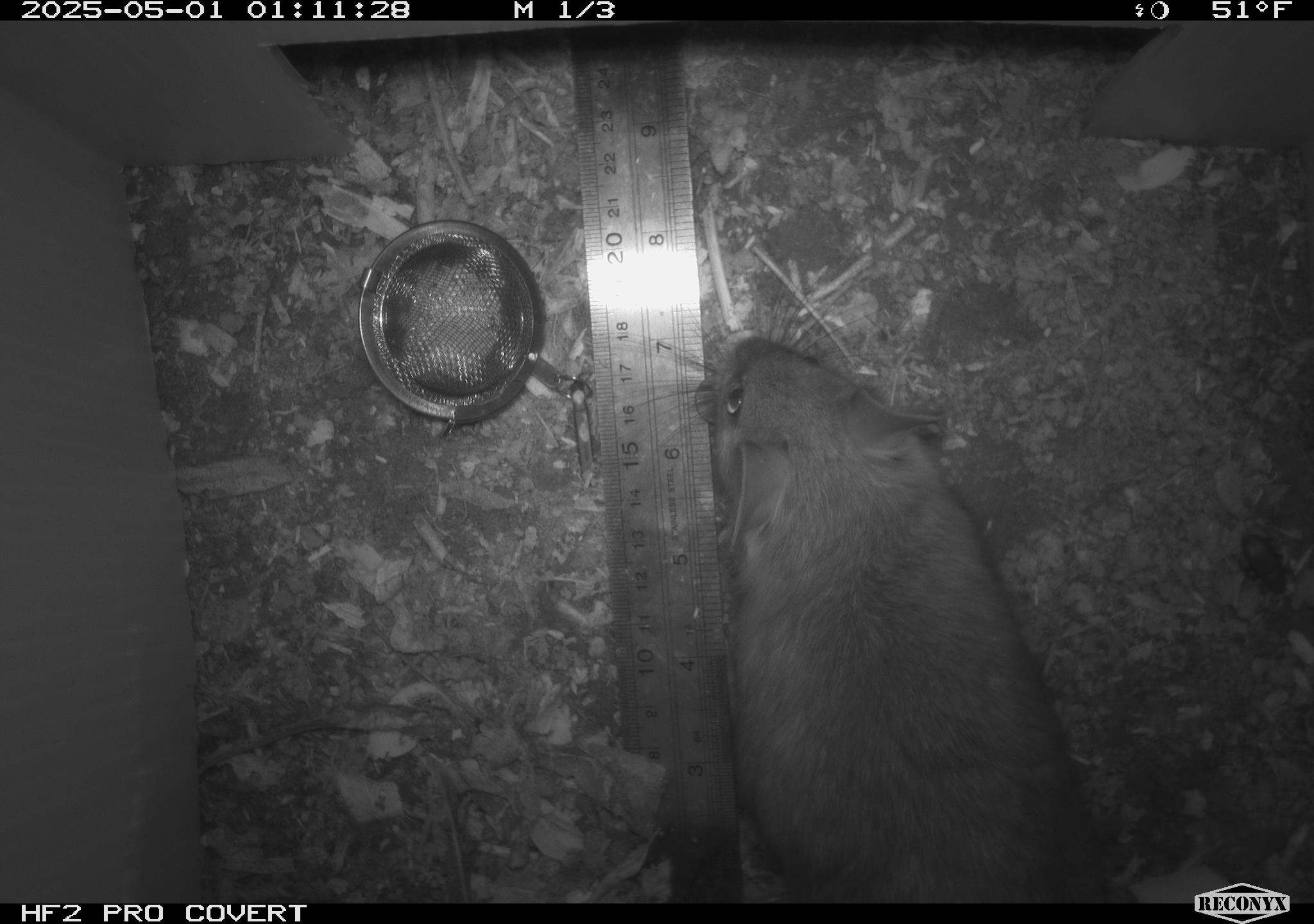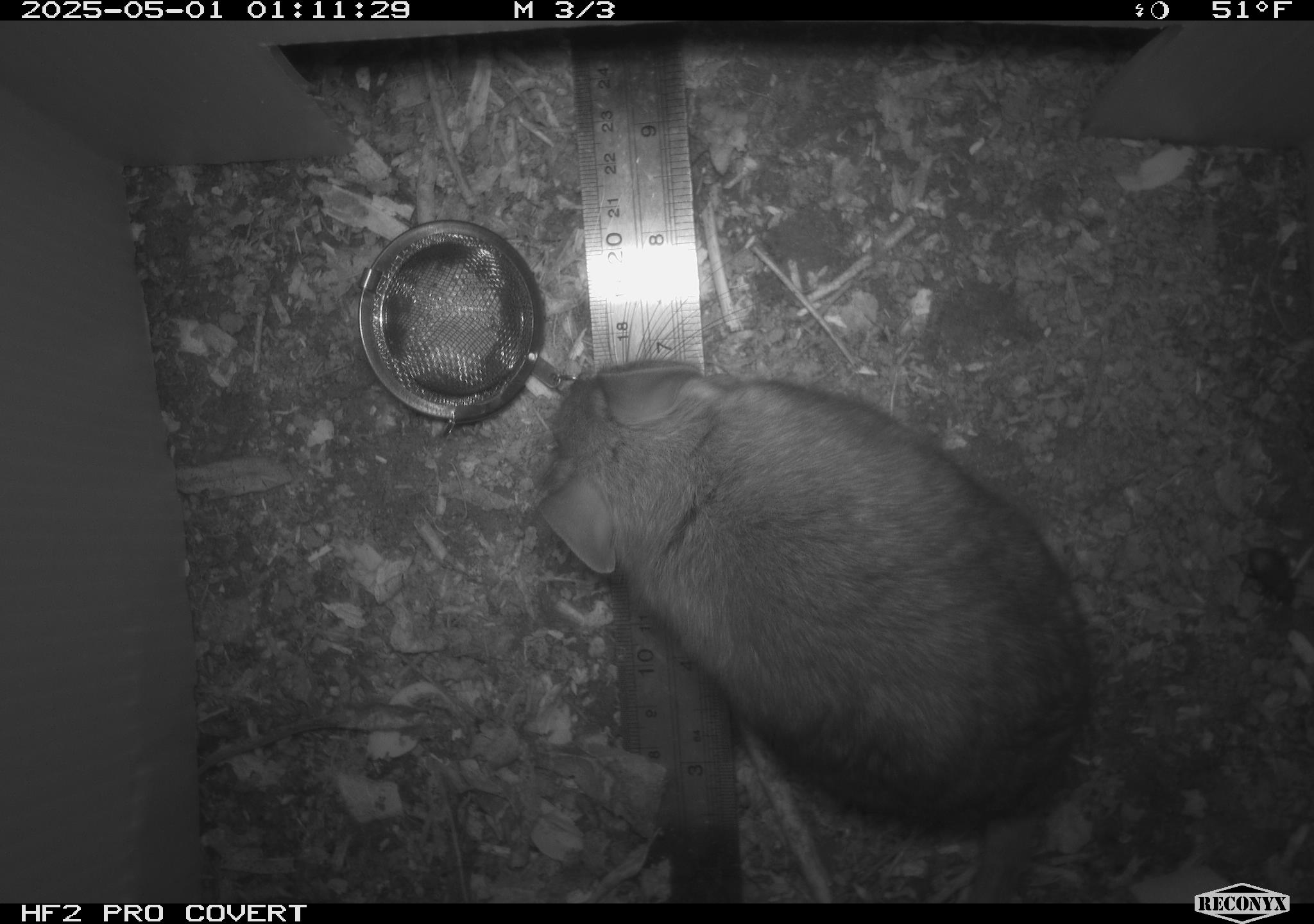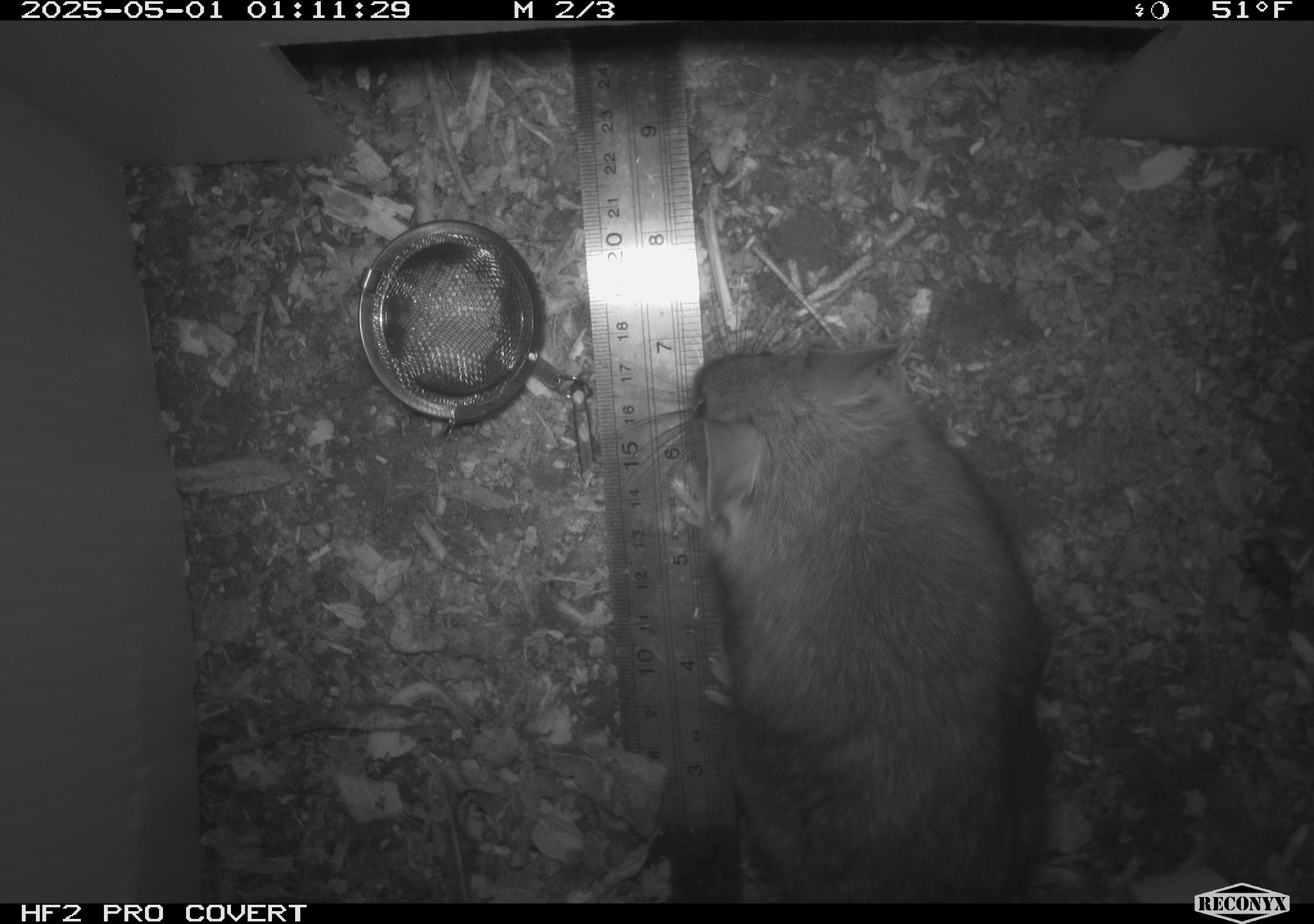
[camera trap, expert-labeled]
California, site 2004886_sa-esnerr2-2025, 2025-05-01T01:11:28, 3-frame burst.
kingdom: Animalia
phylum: Chordata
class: Mammalia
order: Rodentia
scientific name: Rodentia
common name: rodent